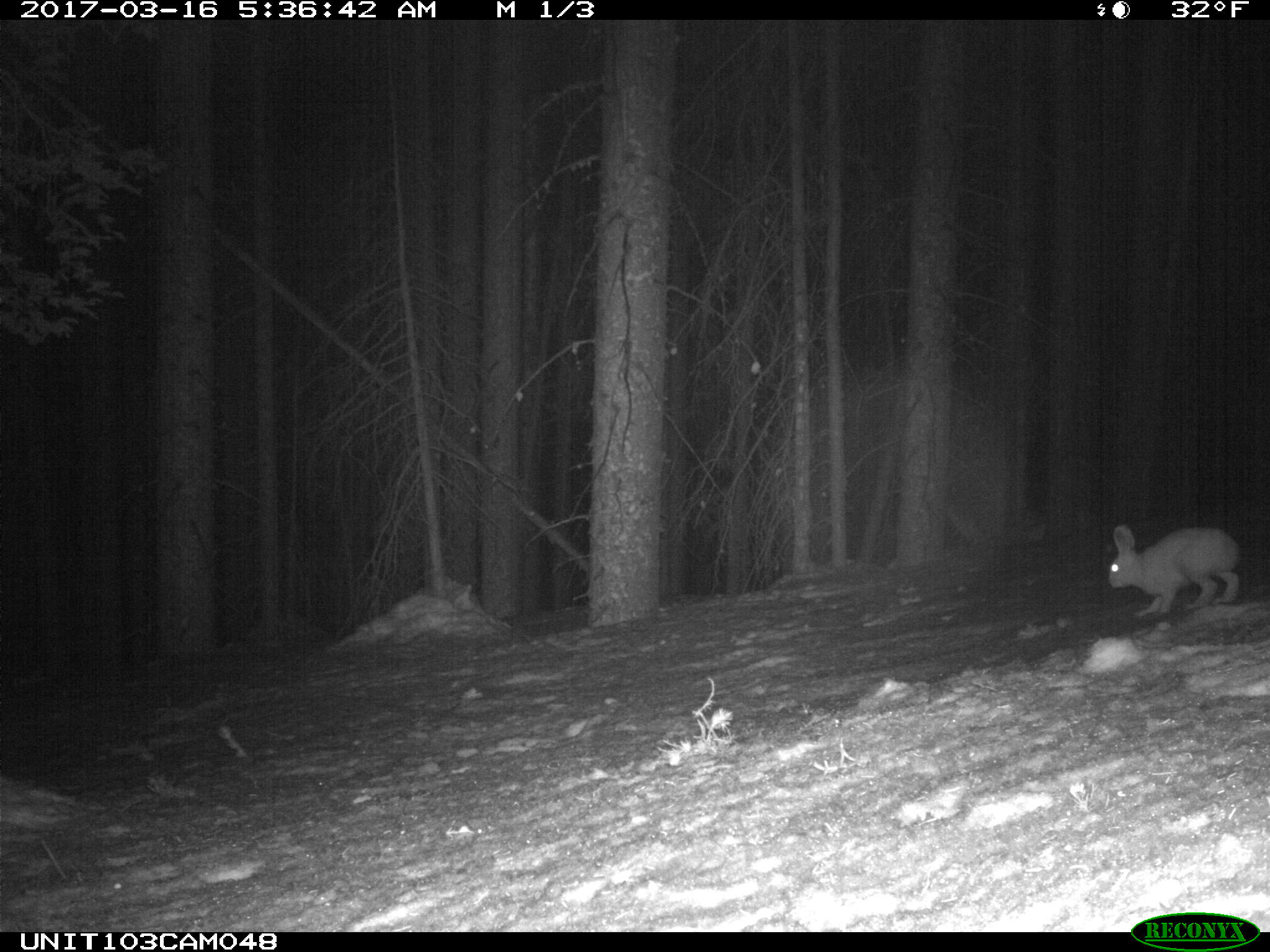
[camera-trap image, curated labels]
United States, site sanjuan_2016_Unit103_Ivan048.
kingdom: Animalia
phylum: Chordata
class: Mammalia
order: Lagomorpha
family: Leporidae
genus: Lepus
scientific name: Lepus americanus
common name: snowshoe hare